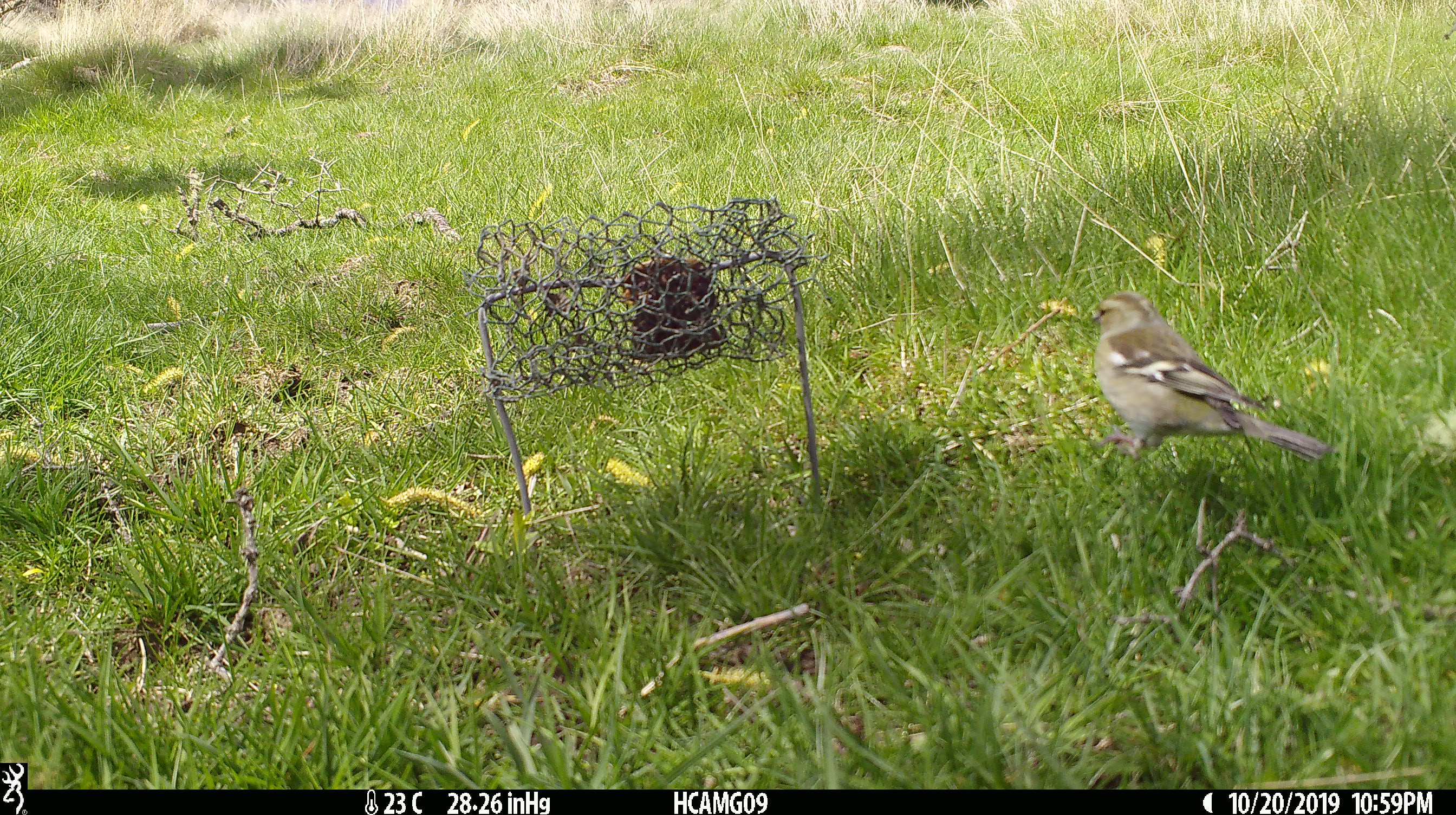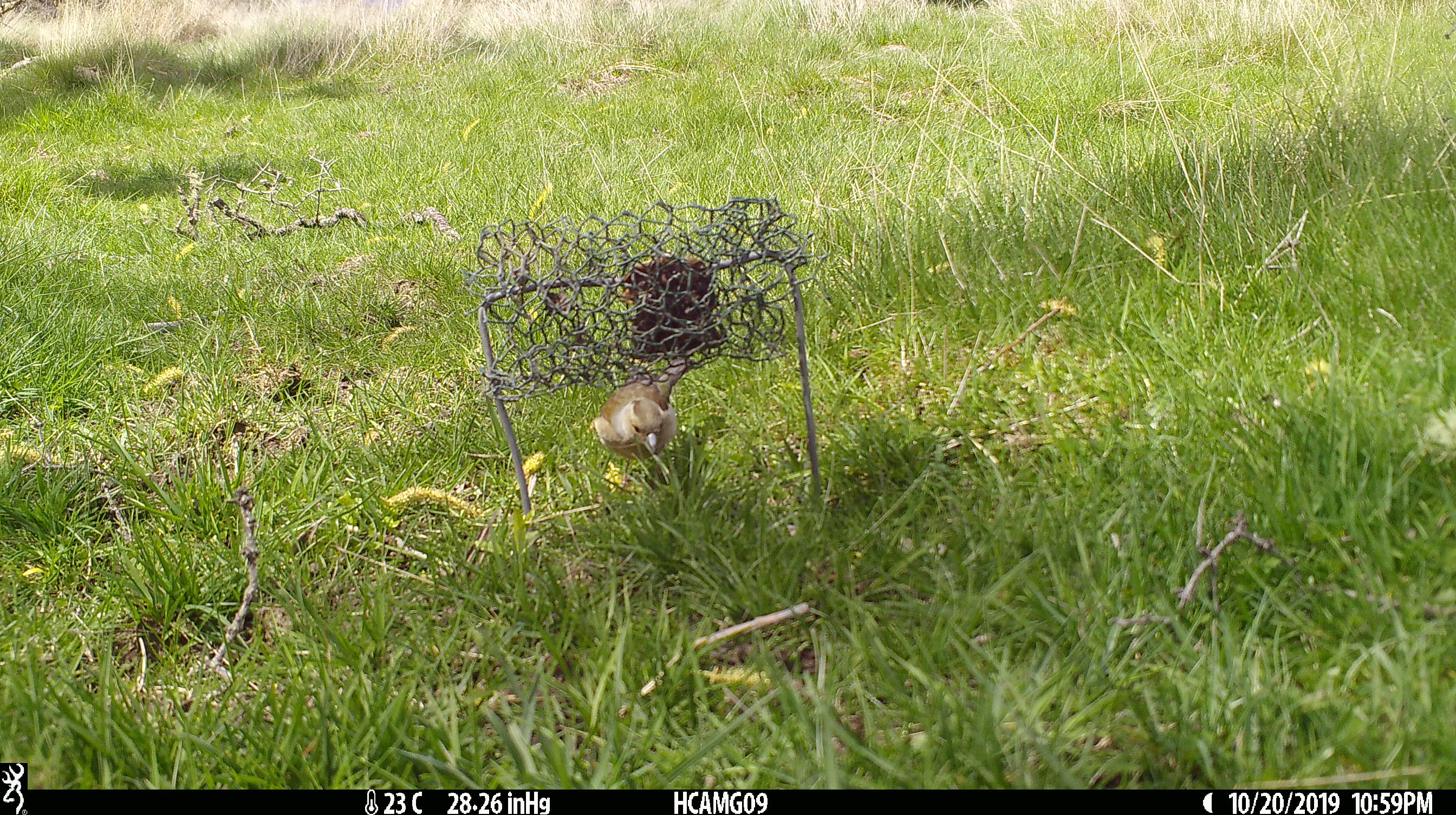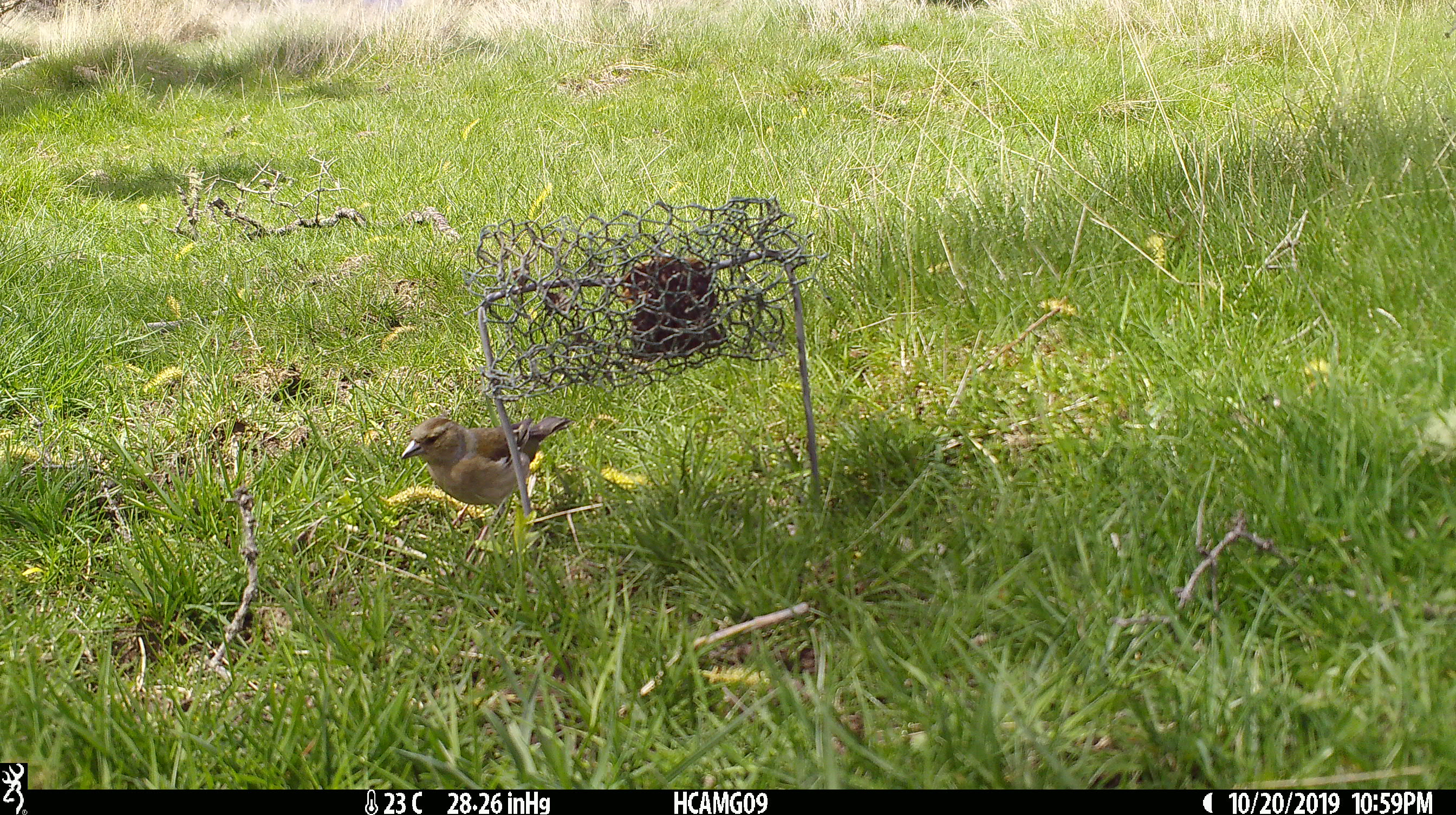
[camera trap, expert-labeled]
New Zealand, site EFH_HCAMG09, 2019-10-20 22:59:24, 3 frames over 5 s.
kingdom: Animalia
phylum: Chordata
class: Aves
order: Passeriformes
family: Fringillidae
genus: Fringilla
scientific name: Fringilla coelebs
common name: common chaffinch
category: chaffinch